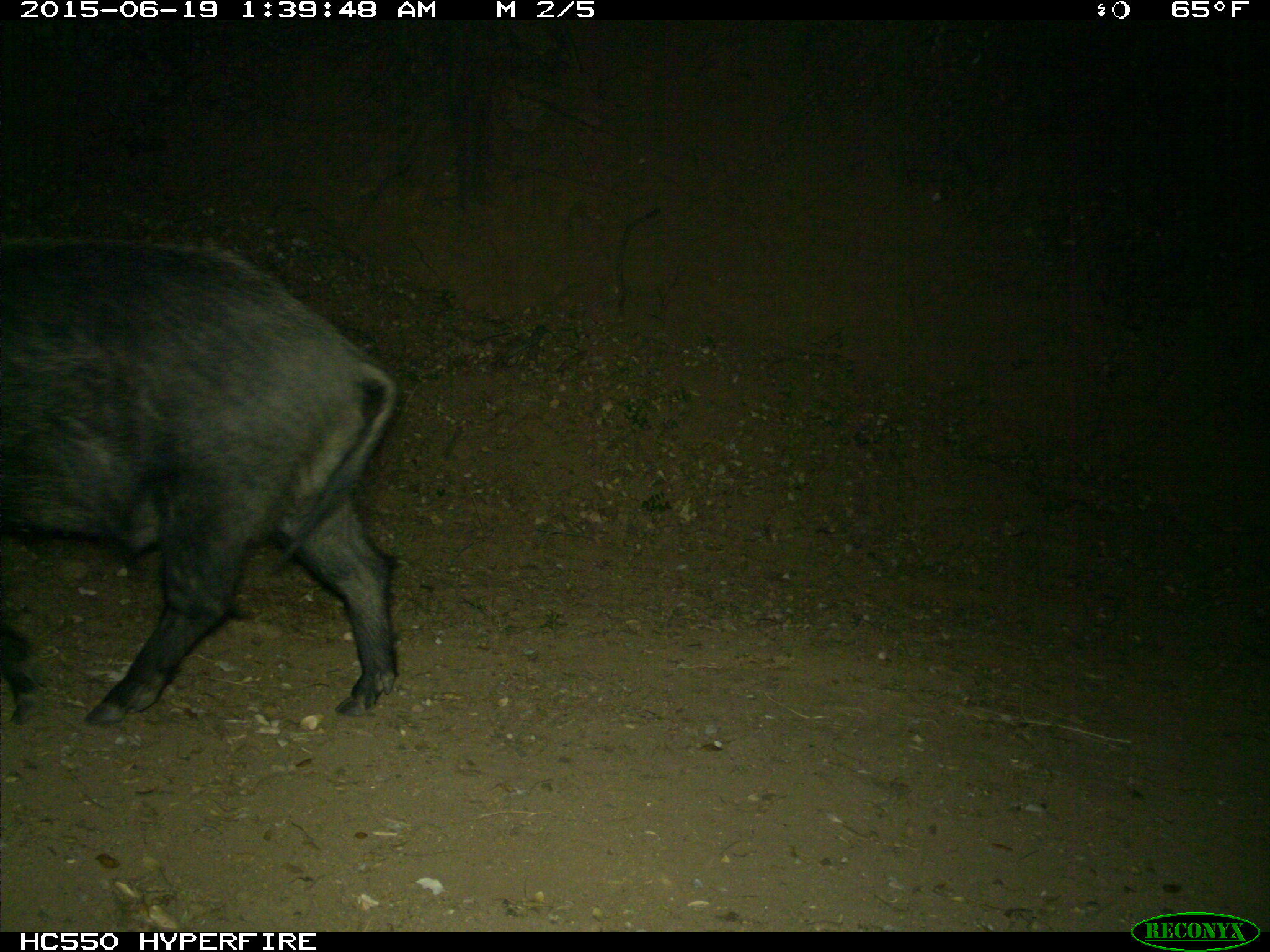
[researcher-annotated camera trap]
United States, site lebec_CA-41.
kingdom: Animalia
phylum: Chordata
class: Mammalia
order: Artiodactyla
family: Suidae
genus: Sus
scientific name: Sus scrofa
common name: wild boar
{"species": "Sus scrofa (wild boar)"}